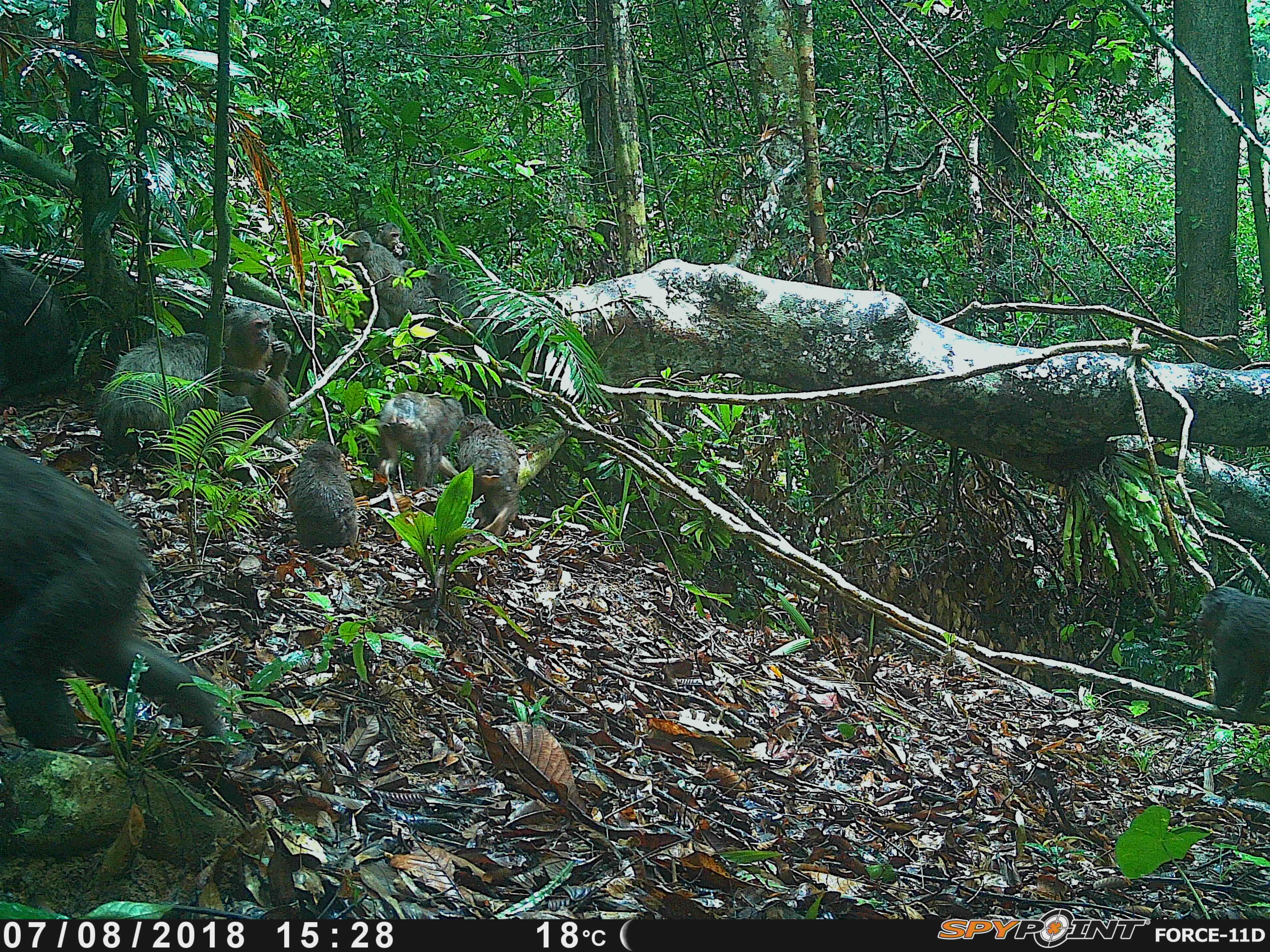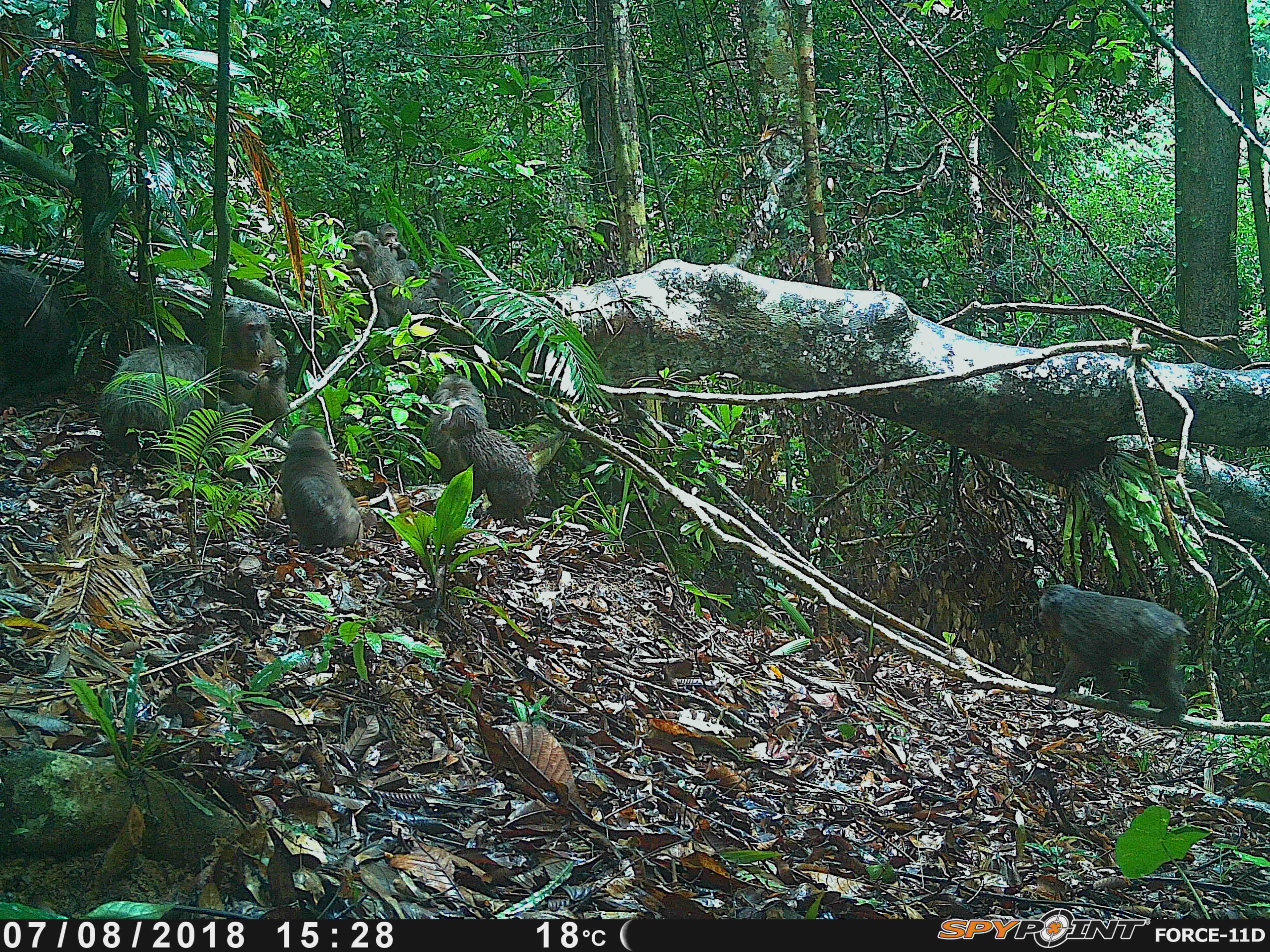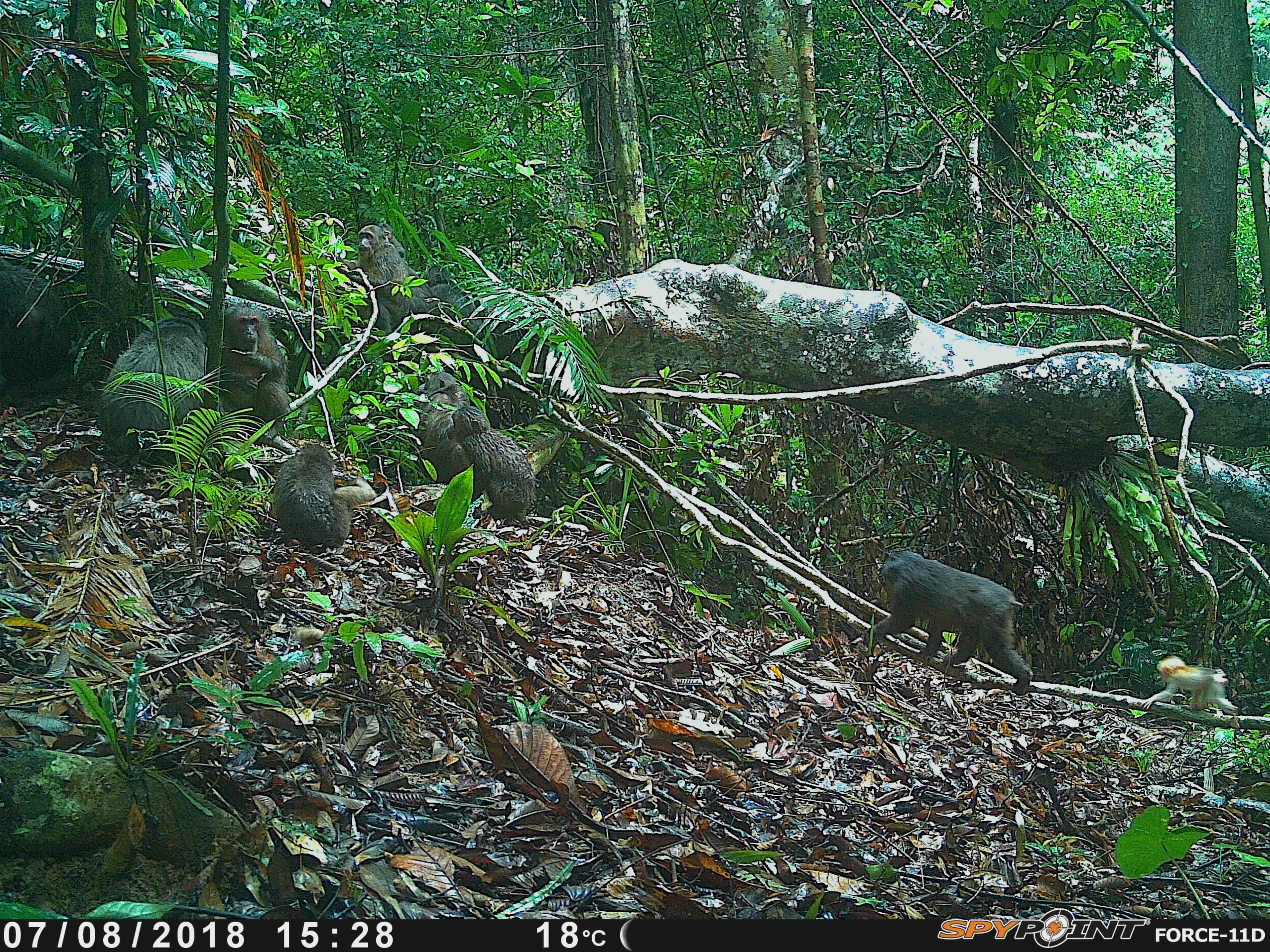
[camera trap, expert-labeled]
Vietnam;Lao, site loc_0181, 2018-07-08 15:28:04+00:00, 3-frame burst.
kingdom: Animalia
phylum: Chordata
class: Mammalia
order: Primates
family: Cercopithecidae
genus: Macaca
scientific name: Macaca arctoides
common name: stump-tailed macaque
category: stump tailed macaque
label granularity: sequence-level